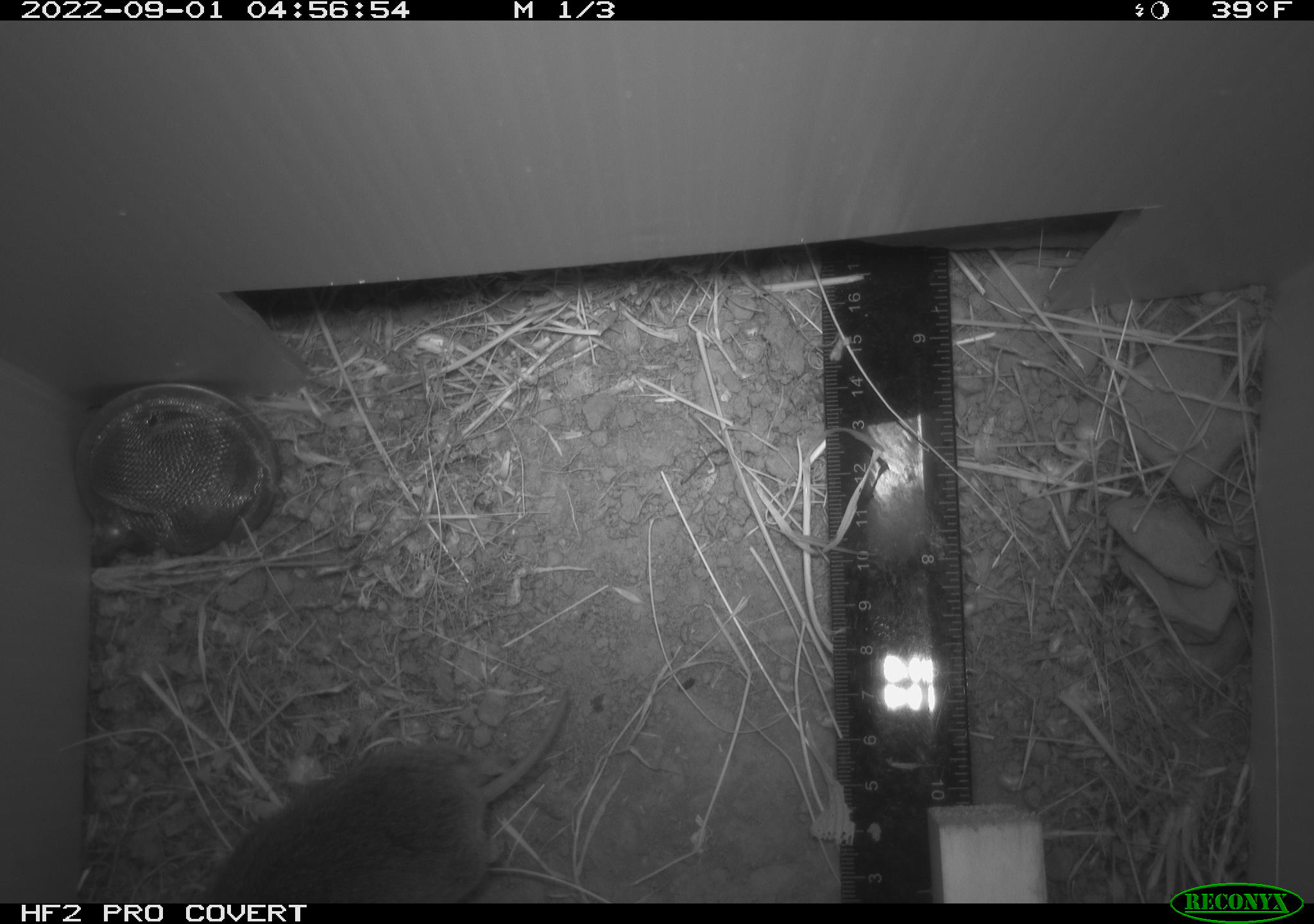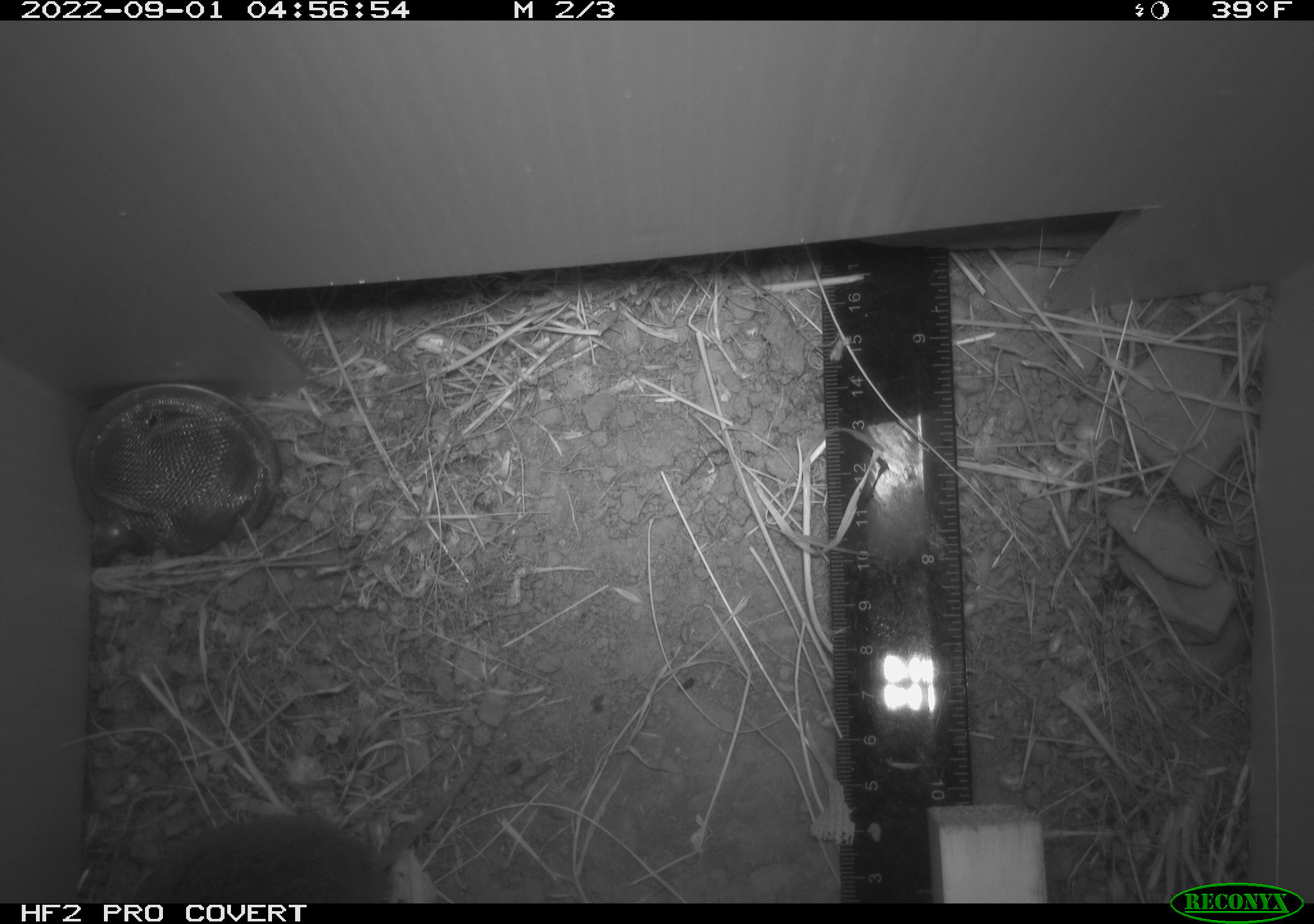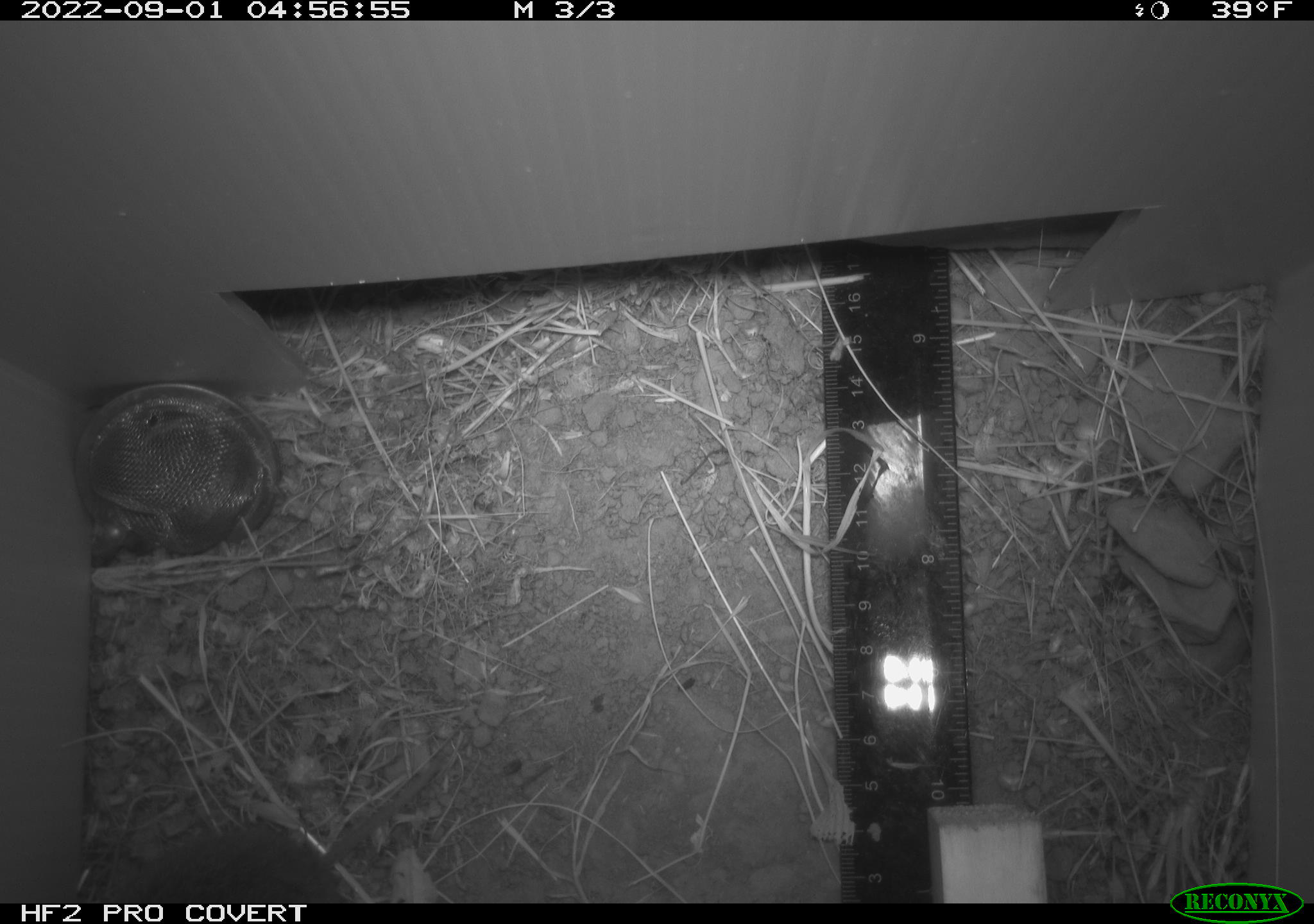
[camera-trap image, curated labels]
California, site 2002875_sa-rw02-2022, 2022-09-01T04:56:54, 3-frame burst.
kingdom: Animalia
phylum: Chordata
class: Mammalia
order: Rodentia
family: Cricetidae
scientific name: Arvicolinae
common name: voles, lemmings, and muskrats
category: arvicolinae subfamily